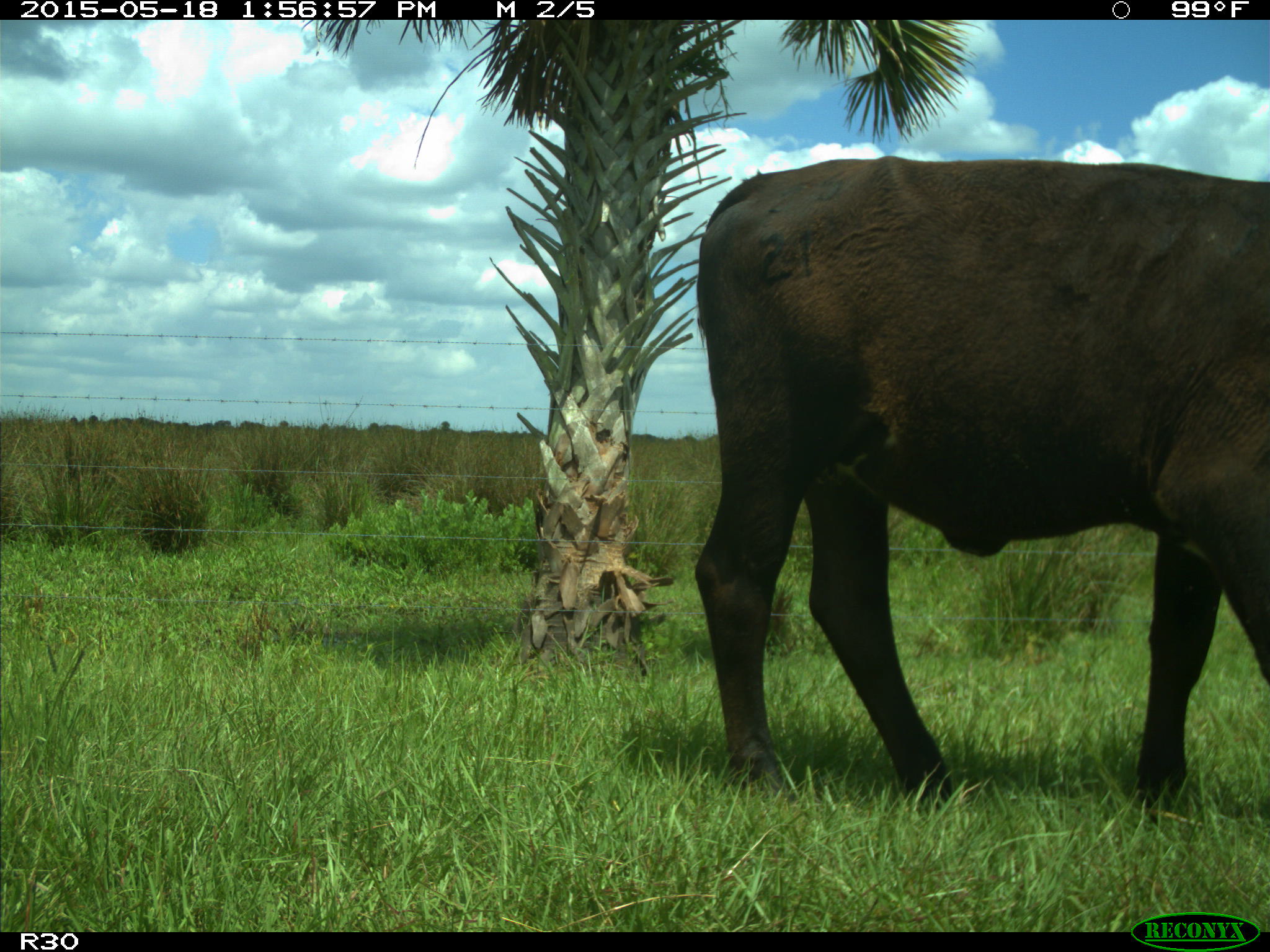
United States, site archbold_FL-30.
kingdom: Animalia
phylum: Chordata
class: Mammalia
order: Artiodactyla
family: Bovidae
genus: Bos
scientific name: Bos taurus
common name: domestic cow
Bos taurus (domestic cow).